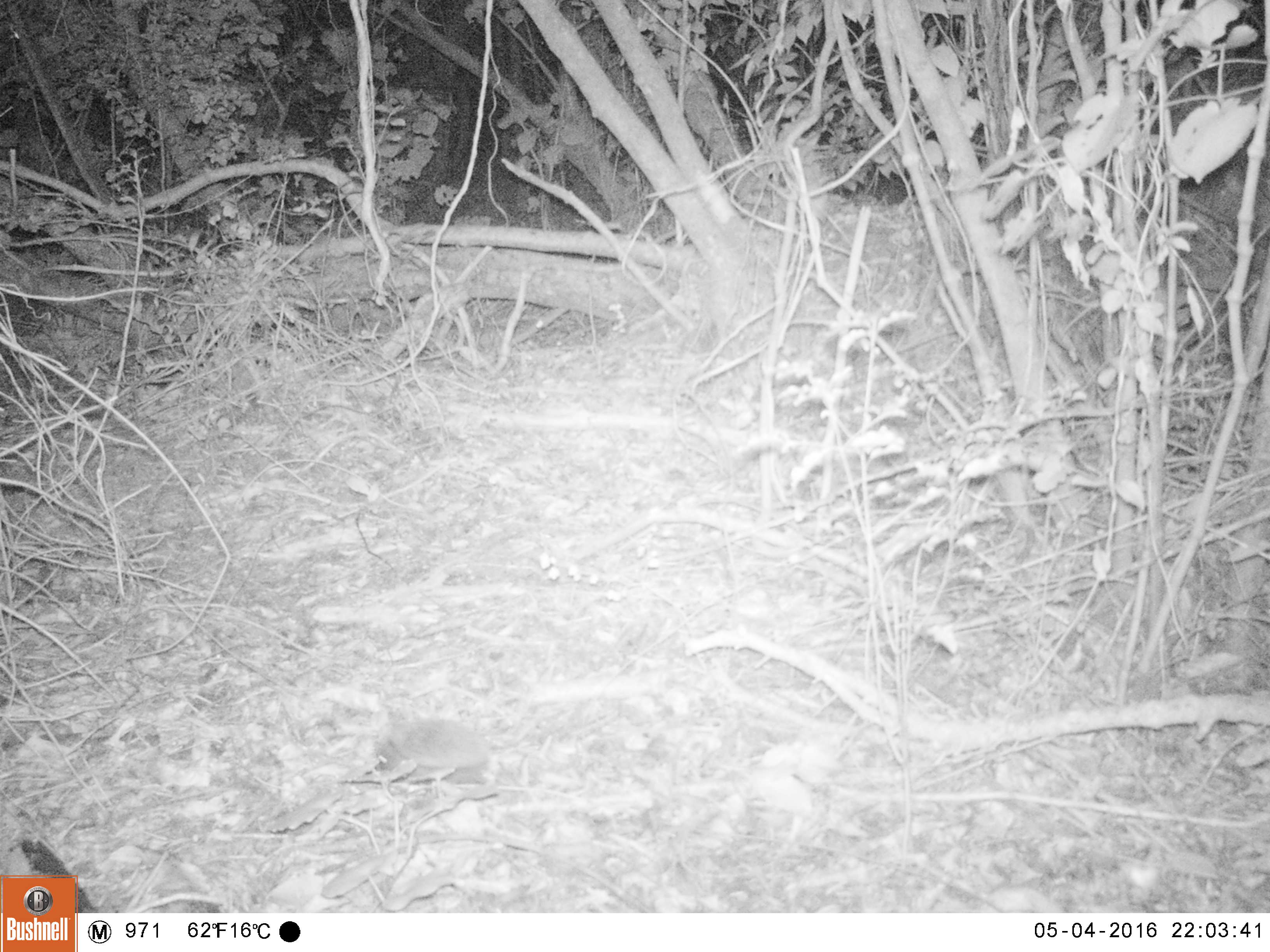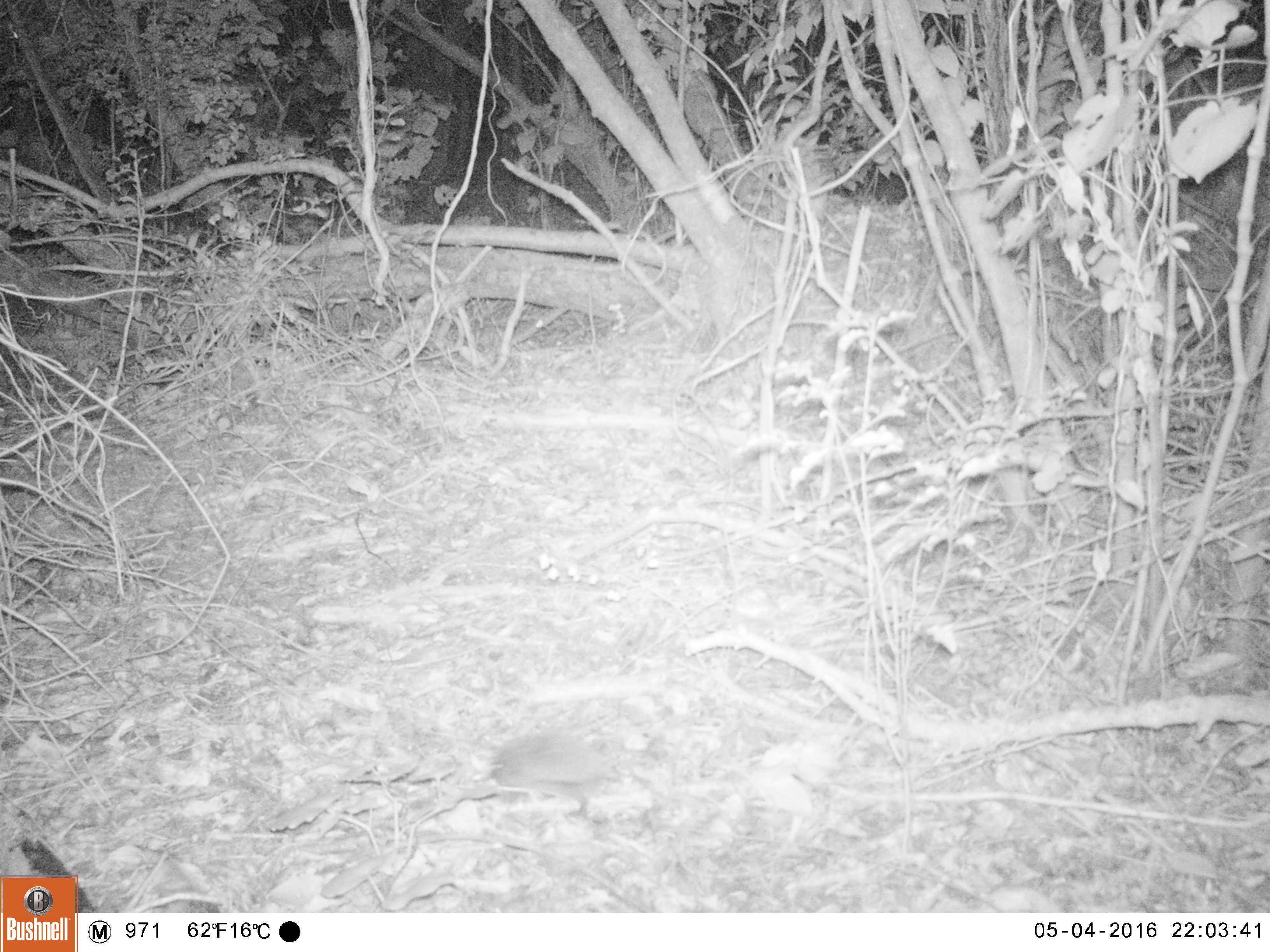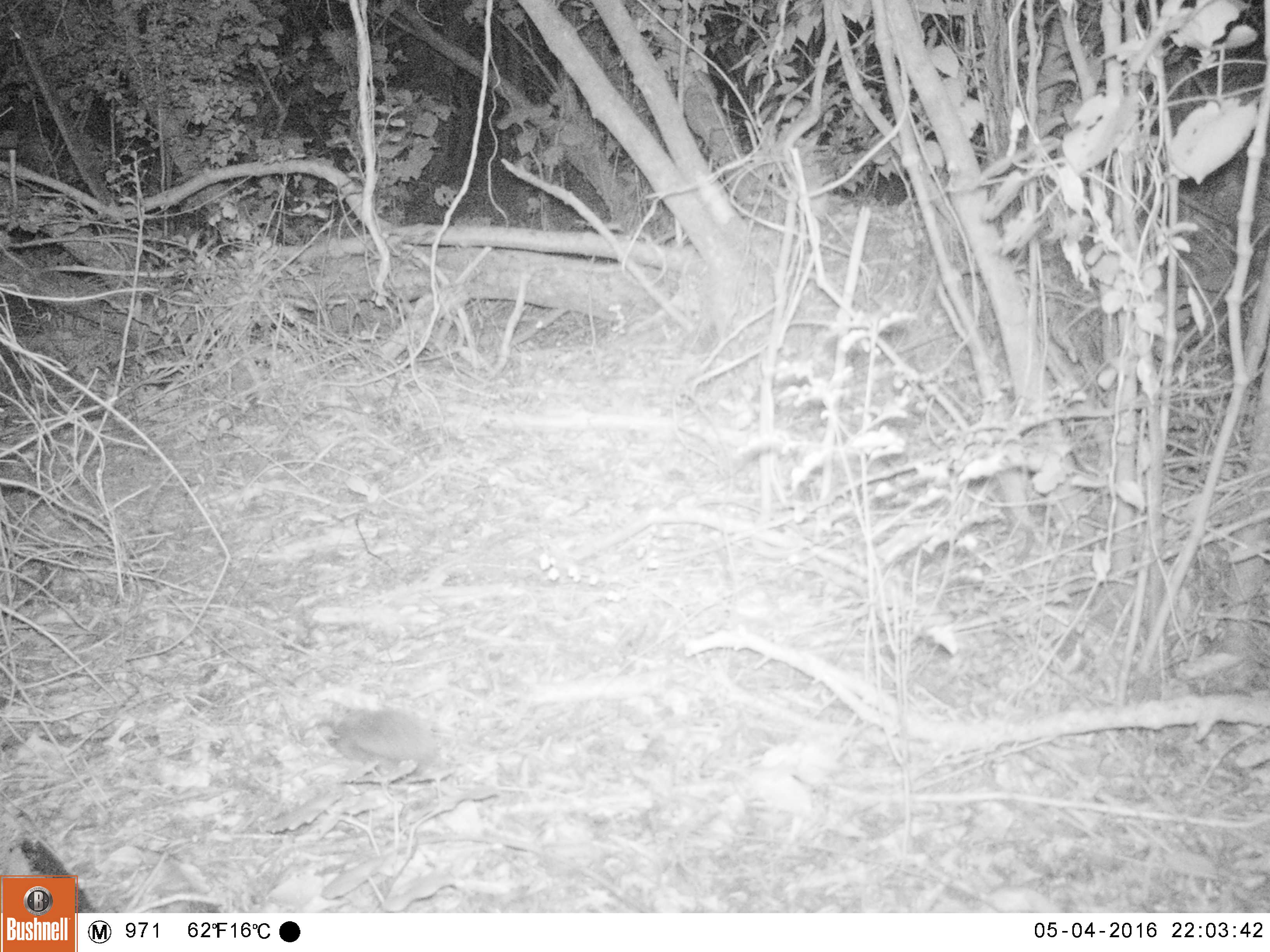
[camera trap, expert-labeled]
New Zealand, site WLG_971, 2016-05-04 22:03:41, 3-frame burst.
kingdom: Animalia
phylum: Chordata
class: Mammalia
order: Eulipotyphla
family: Erinaceidae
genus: Erinaceus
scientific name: Erinaceus europaeus europaeus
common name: european hedgehog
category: hedgehog